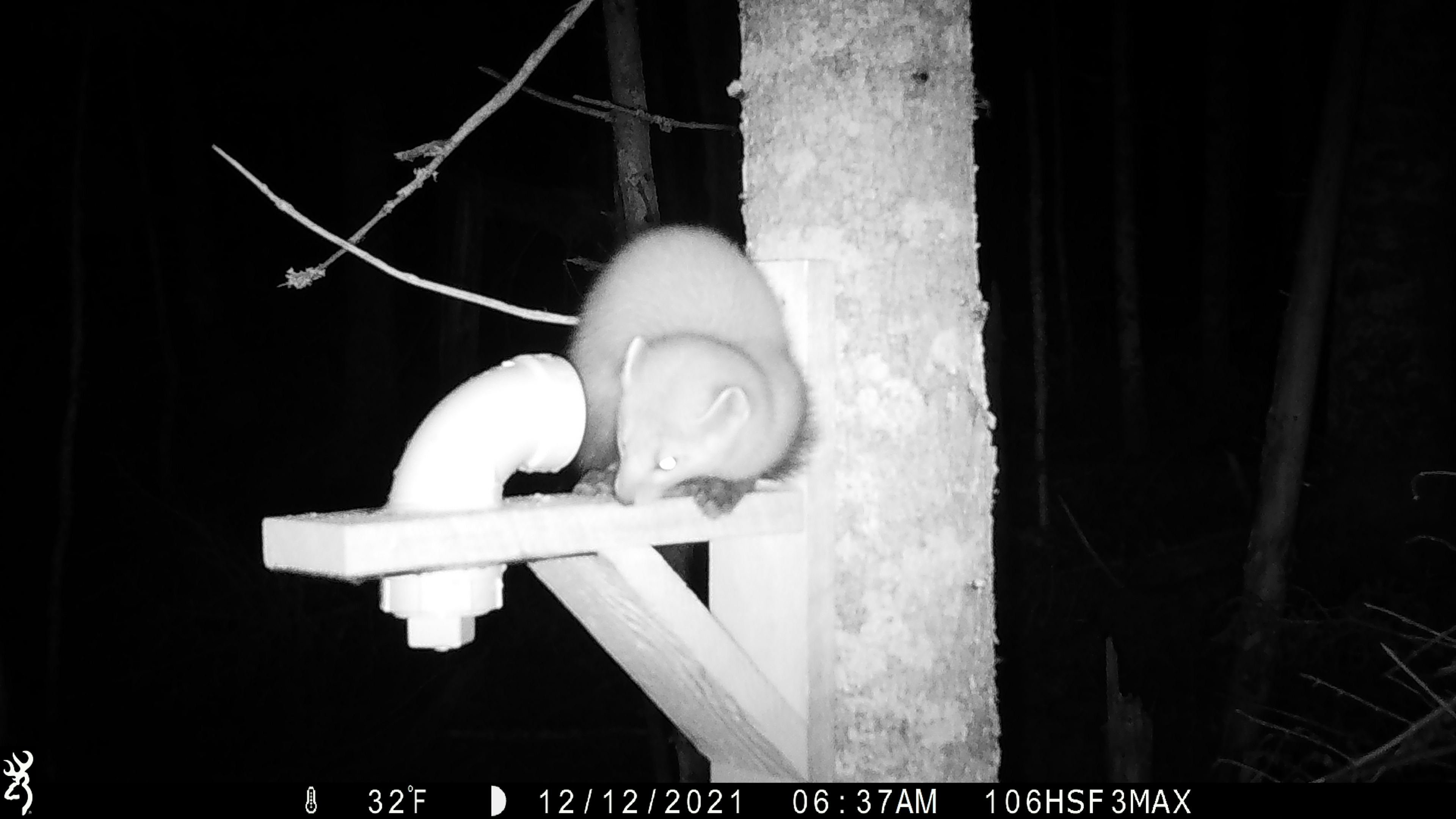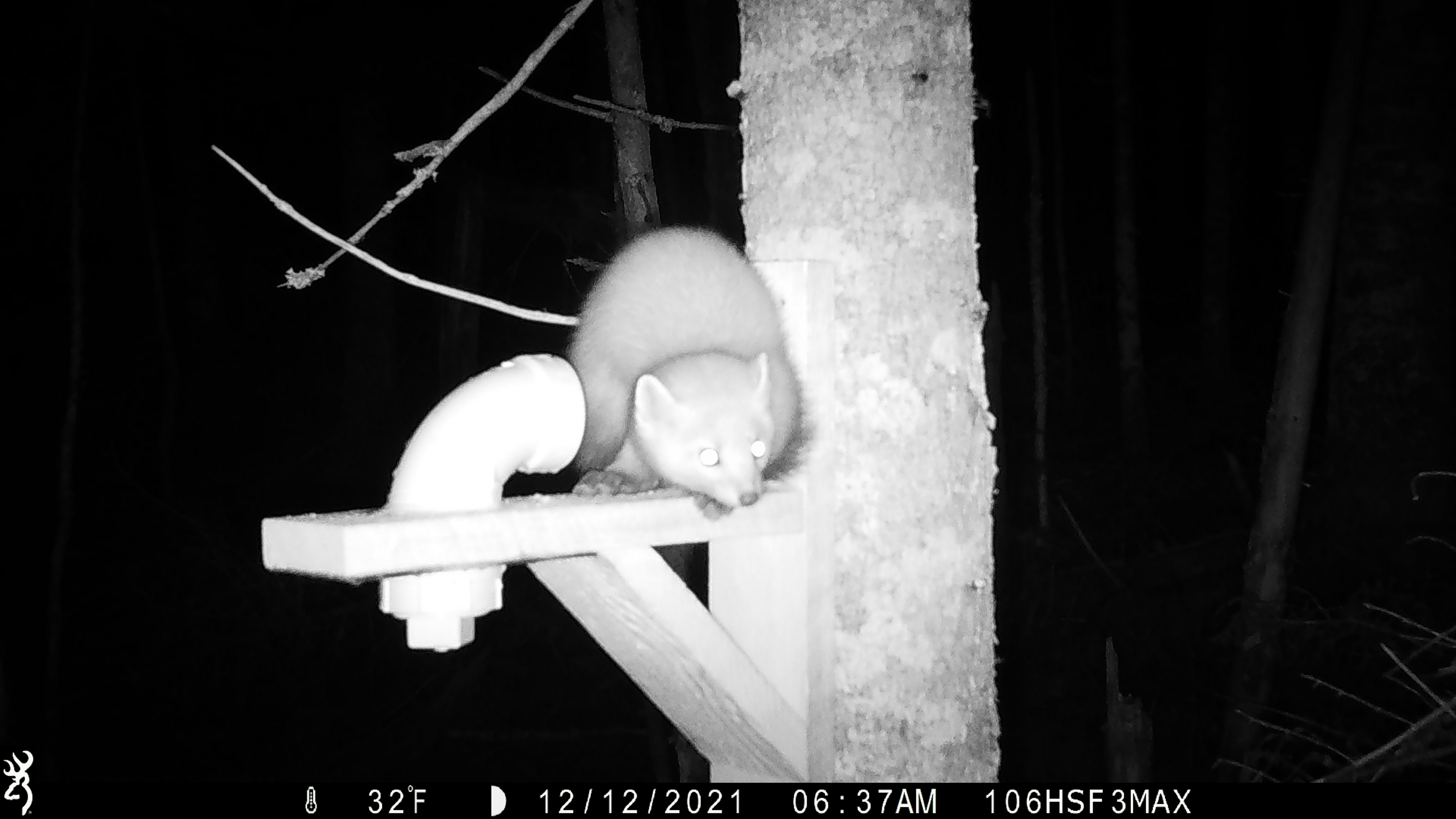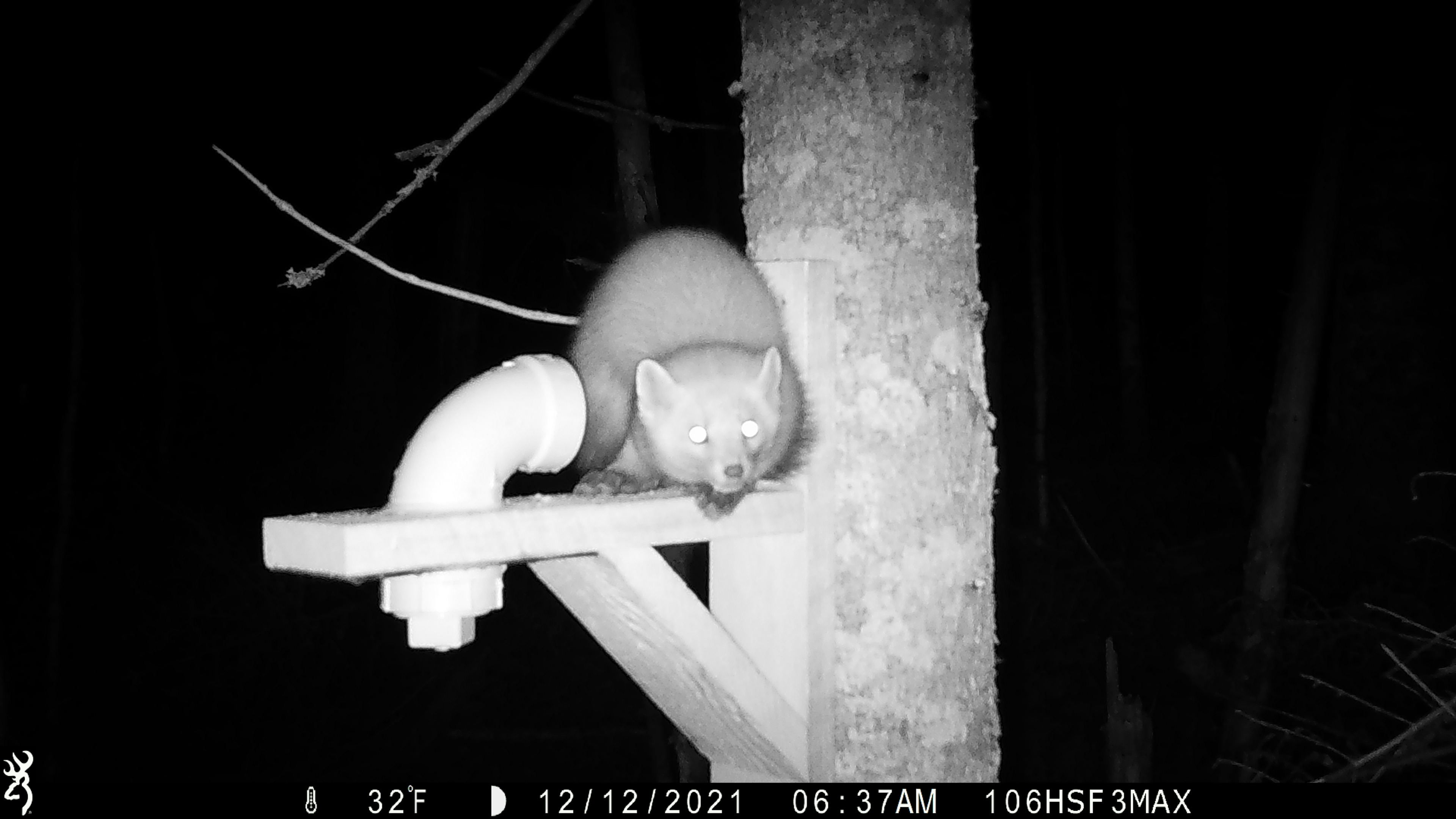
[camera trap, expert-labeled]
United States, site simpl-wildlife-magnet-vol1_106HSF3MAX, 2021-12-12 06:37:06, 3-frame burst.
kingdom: Animalia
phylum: Chordata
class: Mammalia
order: Carnivora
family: Mustelidae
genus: Martes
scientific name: Martes americana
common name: american marten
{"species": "american marten (Martes americana)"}